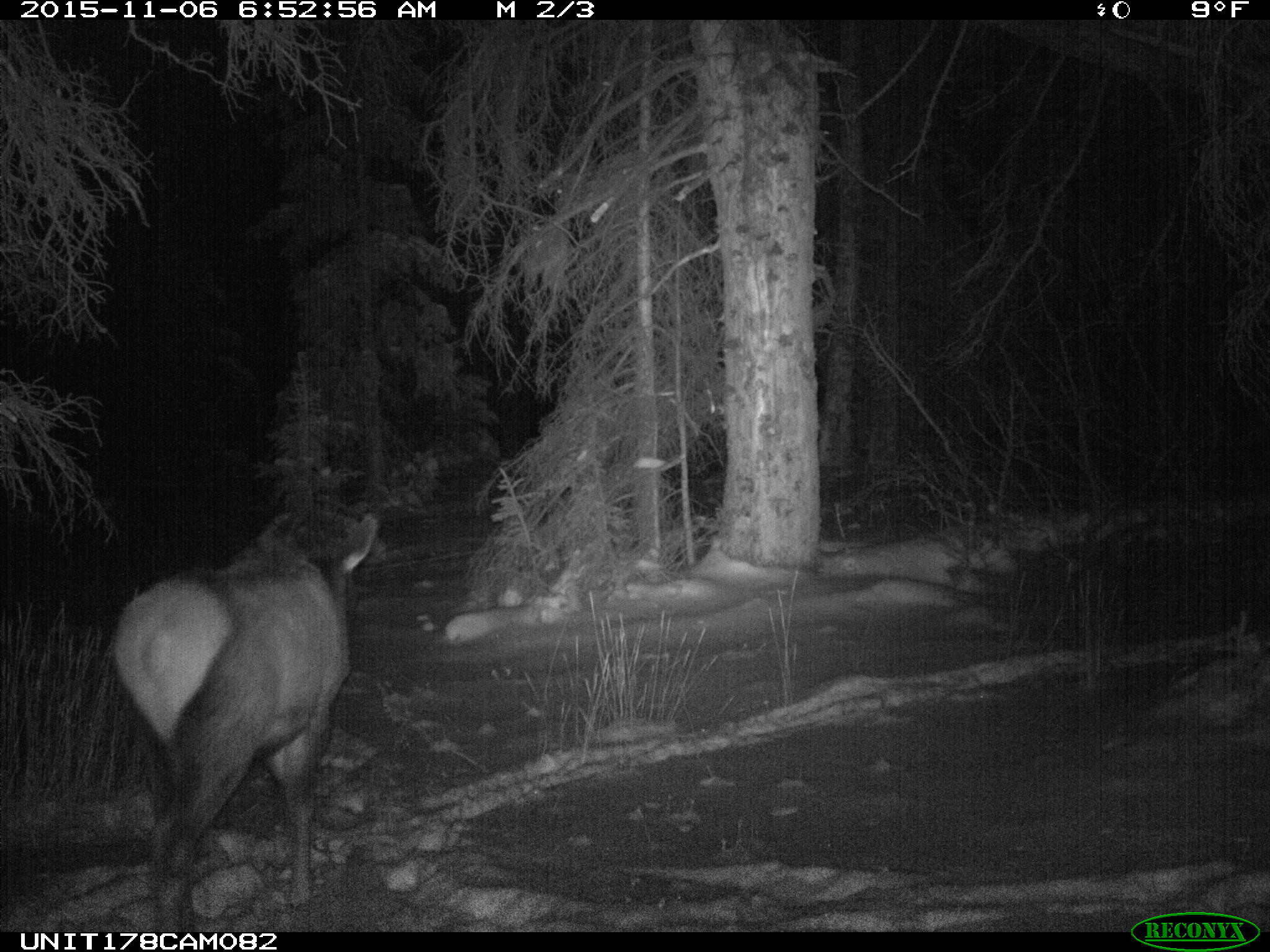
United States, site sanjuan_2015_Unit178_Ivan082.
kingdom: Animalia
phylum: Chordata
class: Mammalia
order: Artiodactyla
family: Cervidae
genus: Cervus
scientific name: Cervus elaphus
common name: red deer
Cervus elaphus (red deer).